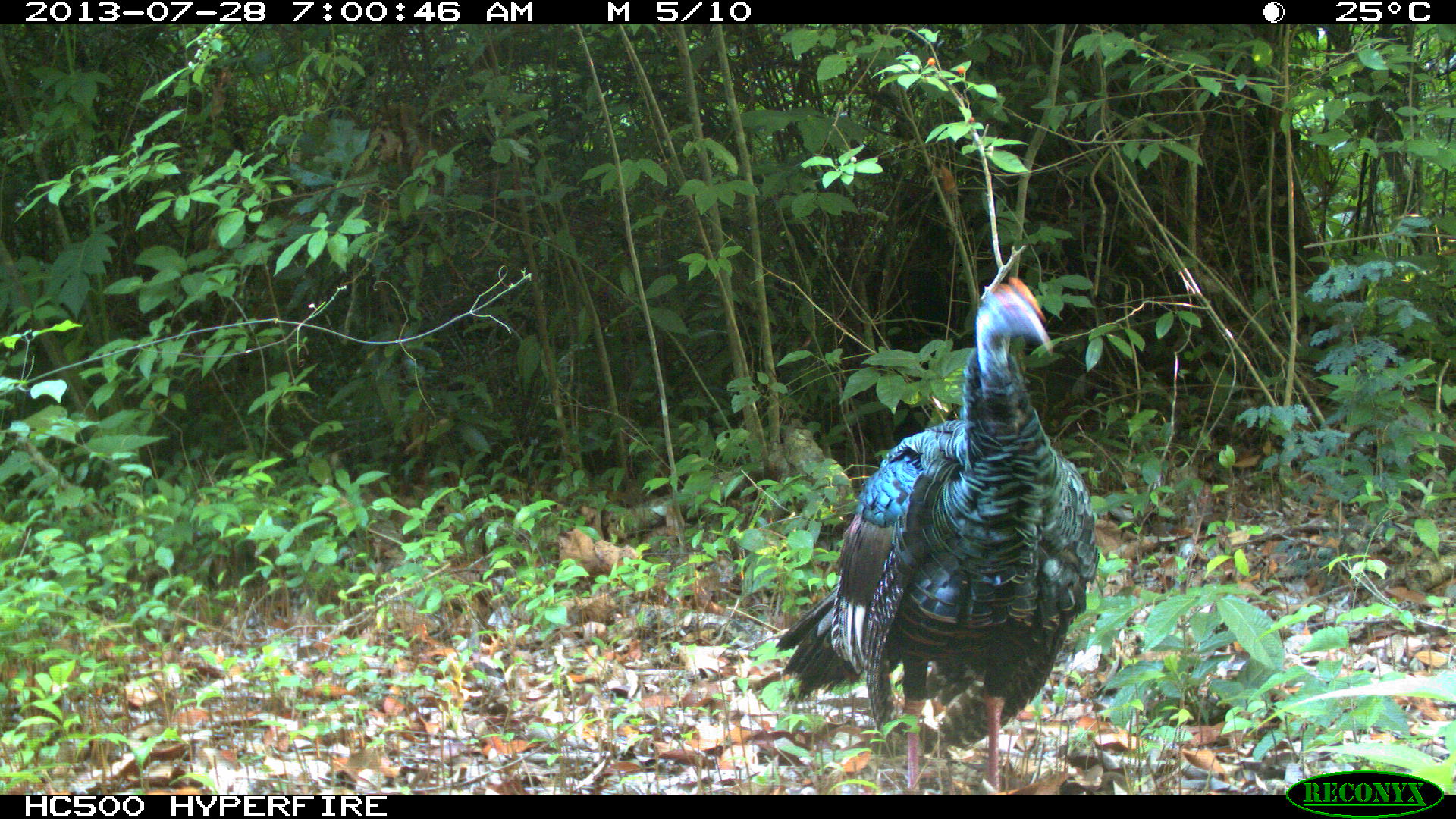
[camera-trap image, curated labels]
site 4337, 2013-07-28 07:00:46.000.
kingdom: Animalia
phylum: Chordata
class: Aves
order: Galliformes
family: Phasianidae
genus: Meleagris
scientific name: Meleagris ocellata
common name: ocellated turkey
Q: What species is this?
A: Meleagris ocellata (ocellated turkey).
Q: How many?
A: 1.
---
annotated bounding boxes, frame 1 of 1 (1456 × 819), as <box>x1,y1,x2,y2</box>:
meleagris ocellata: <box>774,275,1101,795</box>